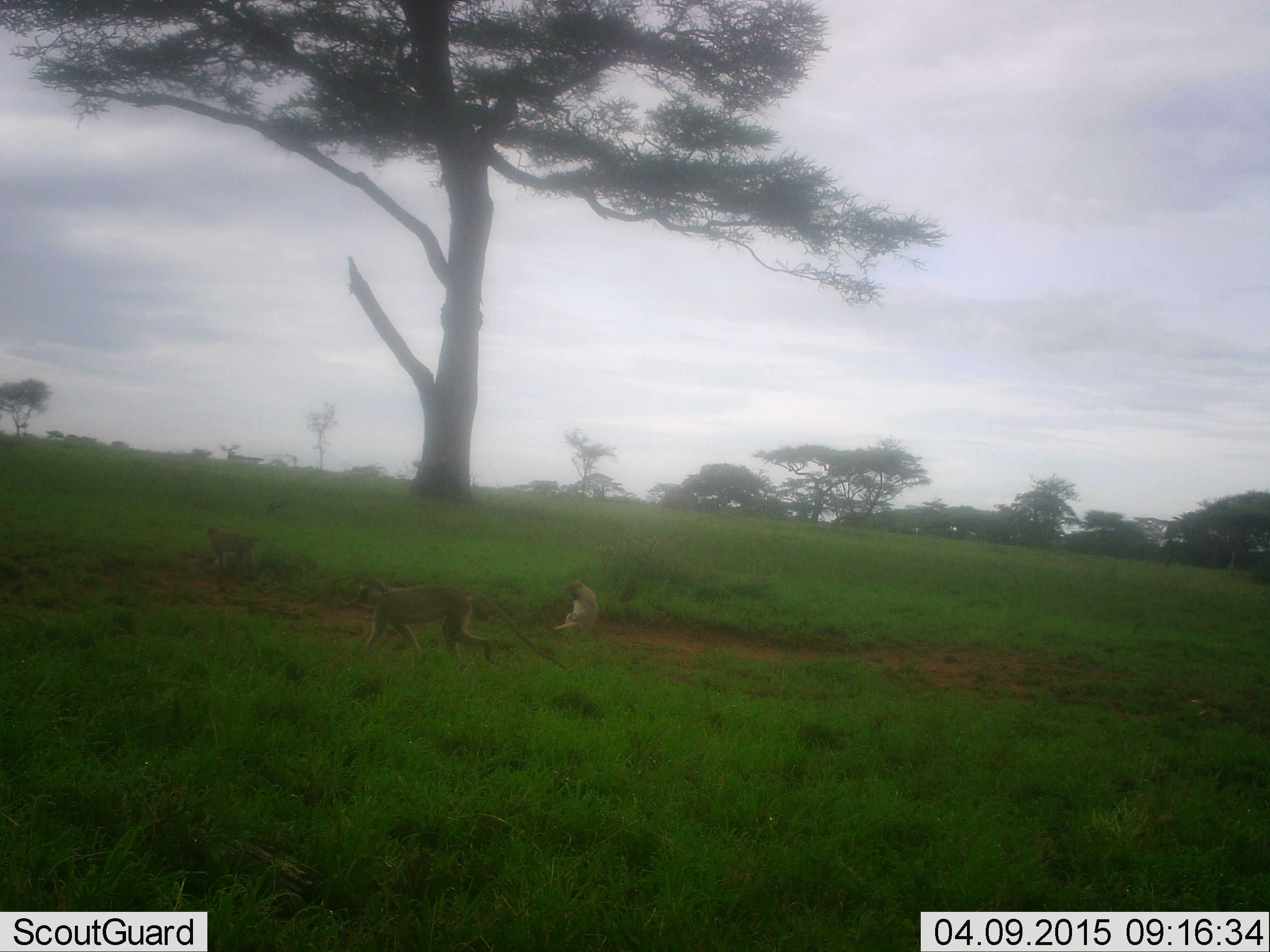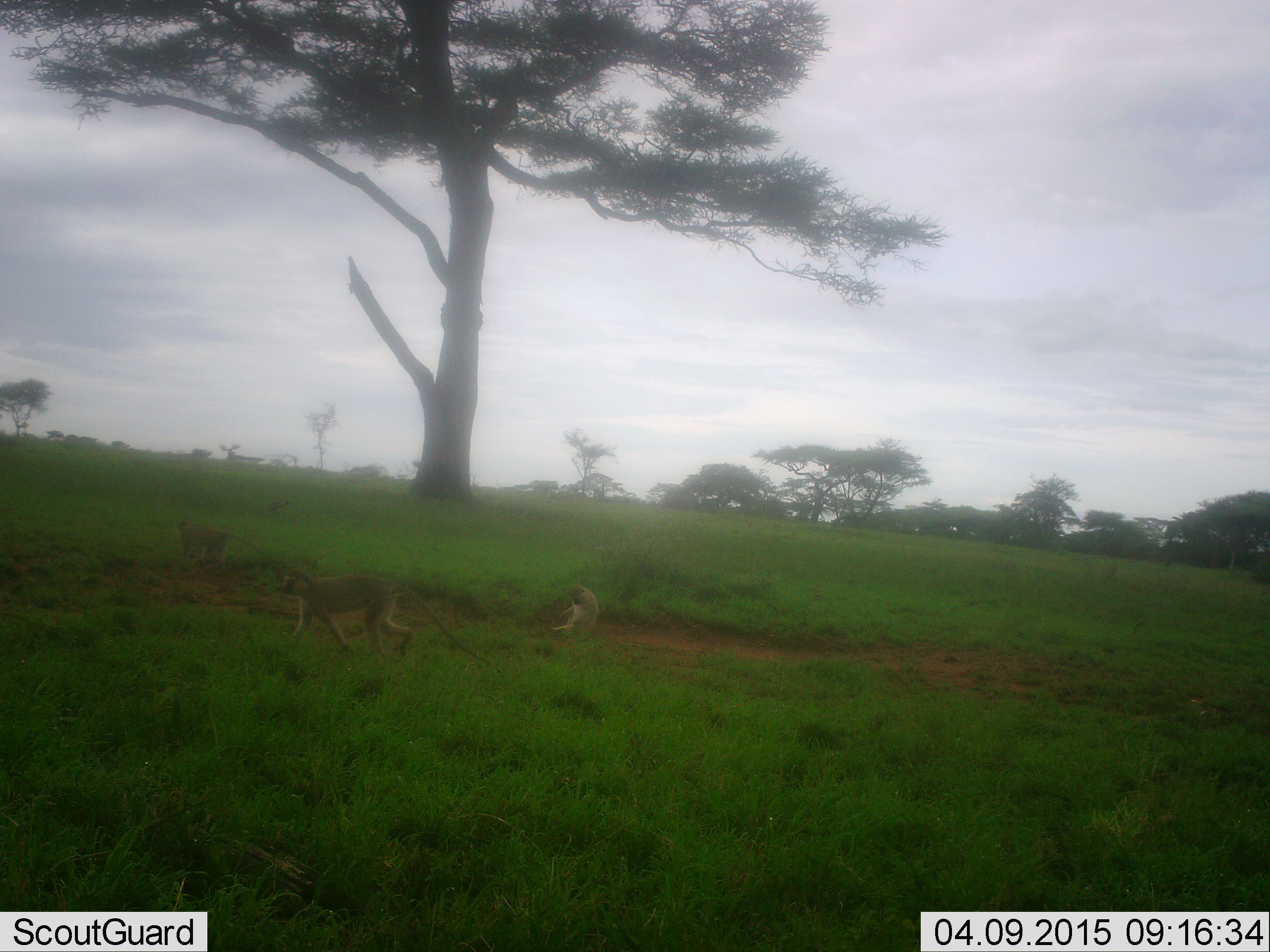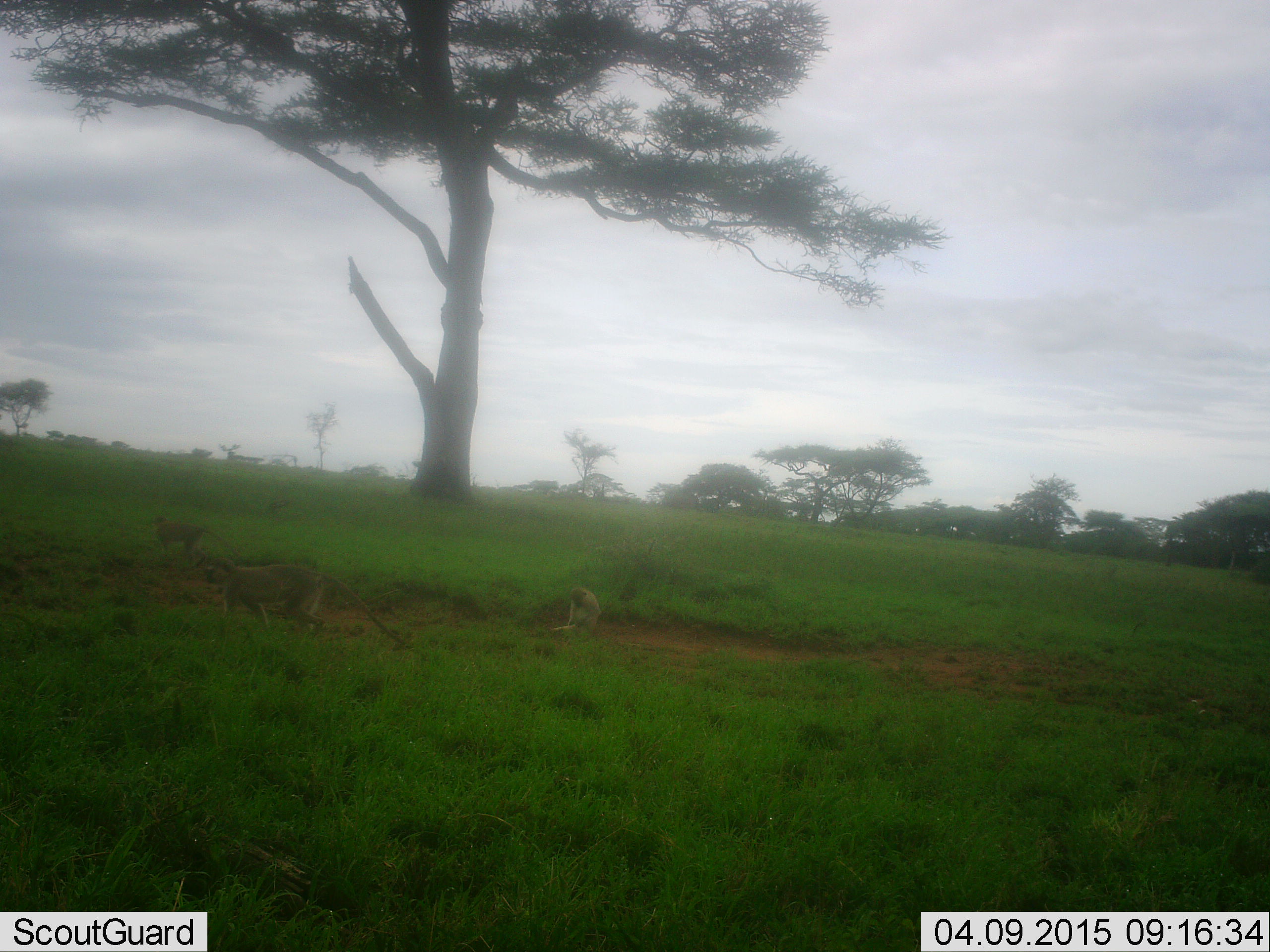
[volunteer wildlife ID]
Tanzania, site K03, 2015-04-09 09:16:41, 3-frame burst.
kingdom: Animalia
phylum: Chordata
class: Mammalia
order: Primates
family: Cercopithecidae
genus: Chlorocebus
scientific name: Chlorocebus pygerythrus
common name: vervet monkey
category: monkeyvervet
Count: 3.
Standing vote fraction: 10%.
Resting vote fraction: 40%.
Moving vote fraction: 100%.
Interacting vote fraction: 0%.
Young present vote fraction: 0%.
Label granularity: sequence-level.